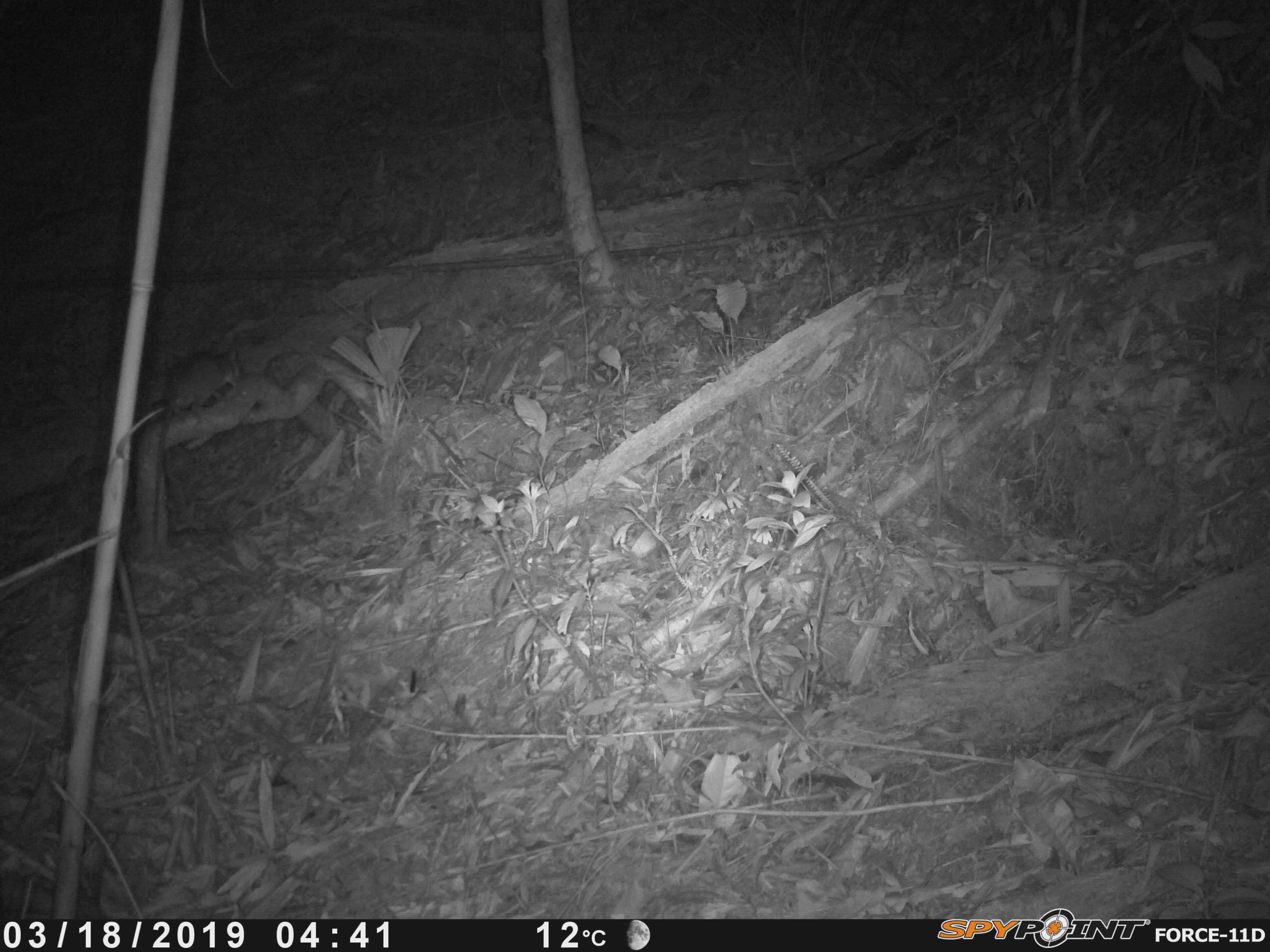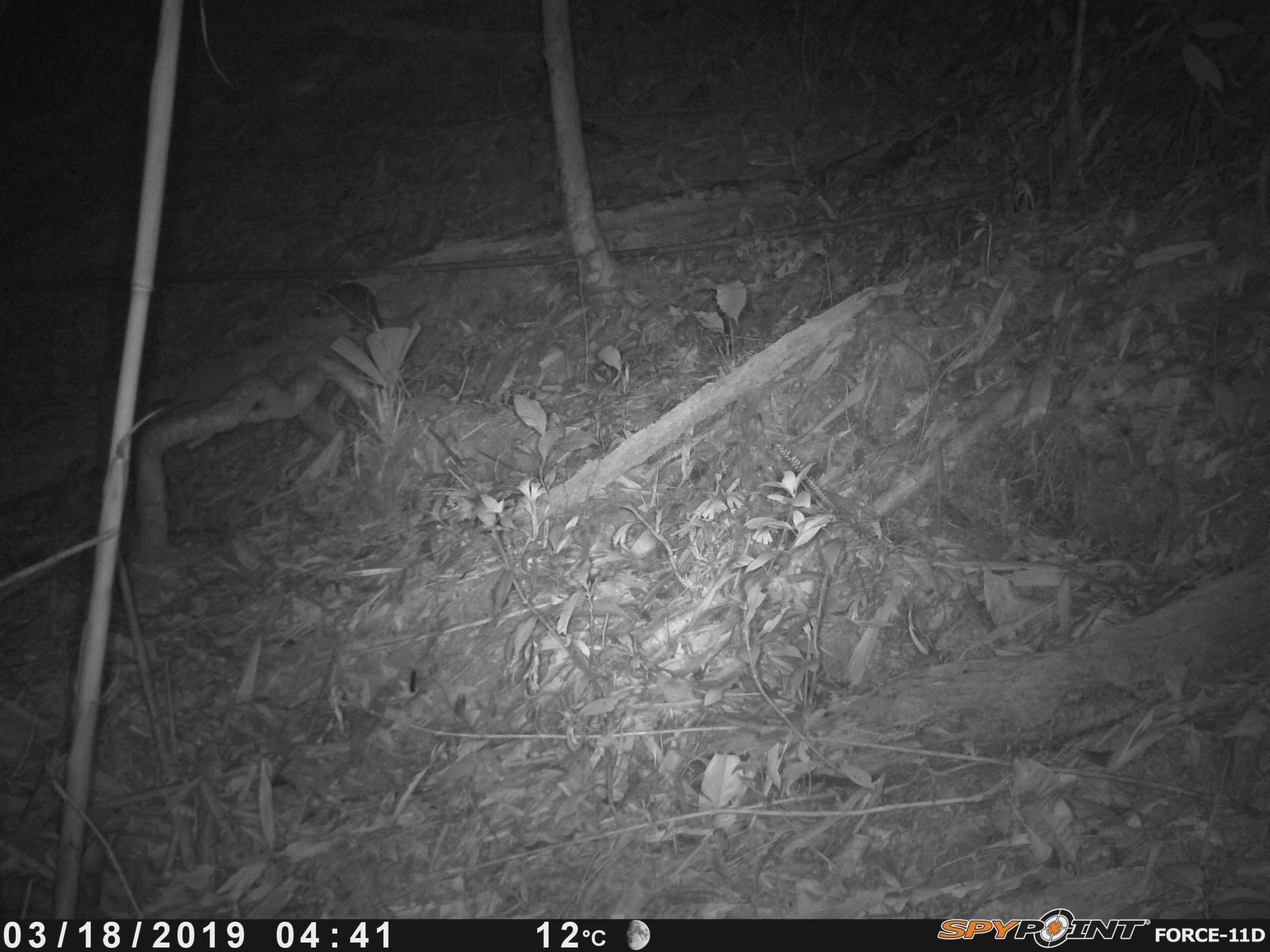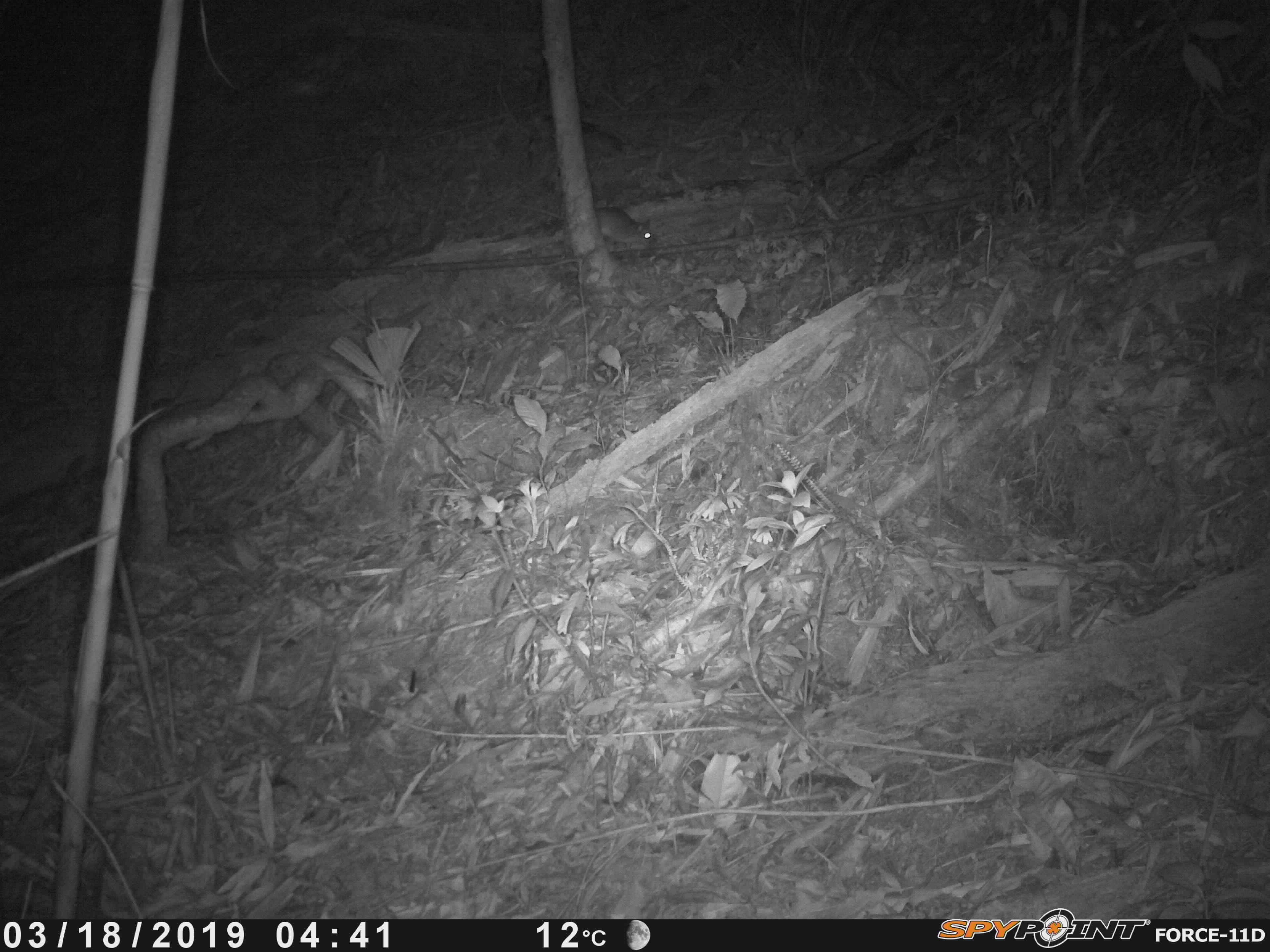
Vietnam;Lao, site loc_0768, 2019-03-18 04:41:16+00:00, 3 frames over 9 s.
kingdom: Animalia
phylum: Chordata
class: Mammalia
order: Rodentia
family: Muridae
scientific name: Muridae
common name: old-world mice and rats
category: unidentified murid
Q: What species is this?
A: Unidentified murid (old-world mice and rats) (Muridae).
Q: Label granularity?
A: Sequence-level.